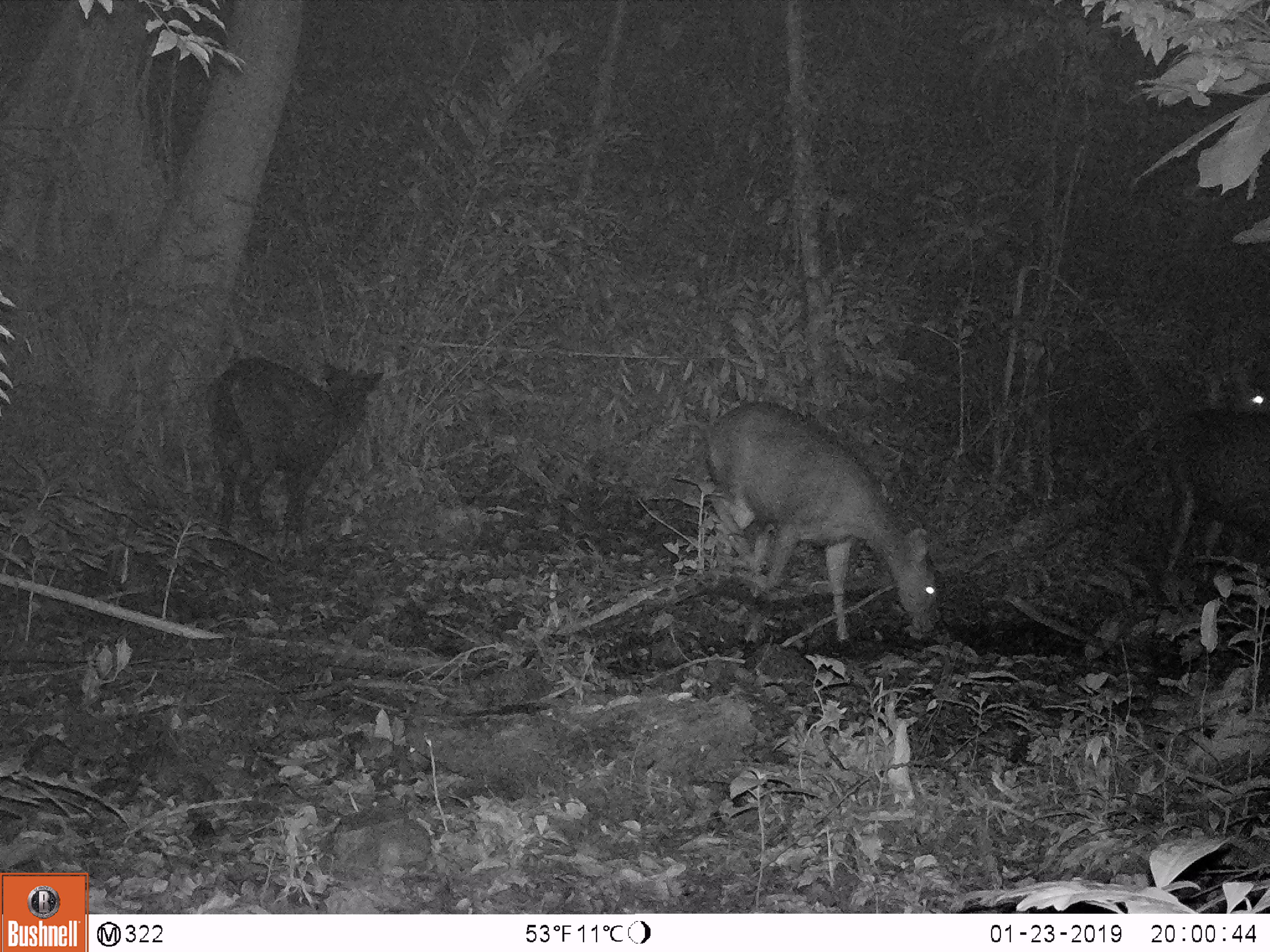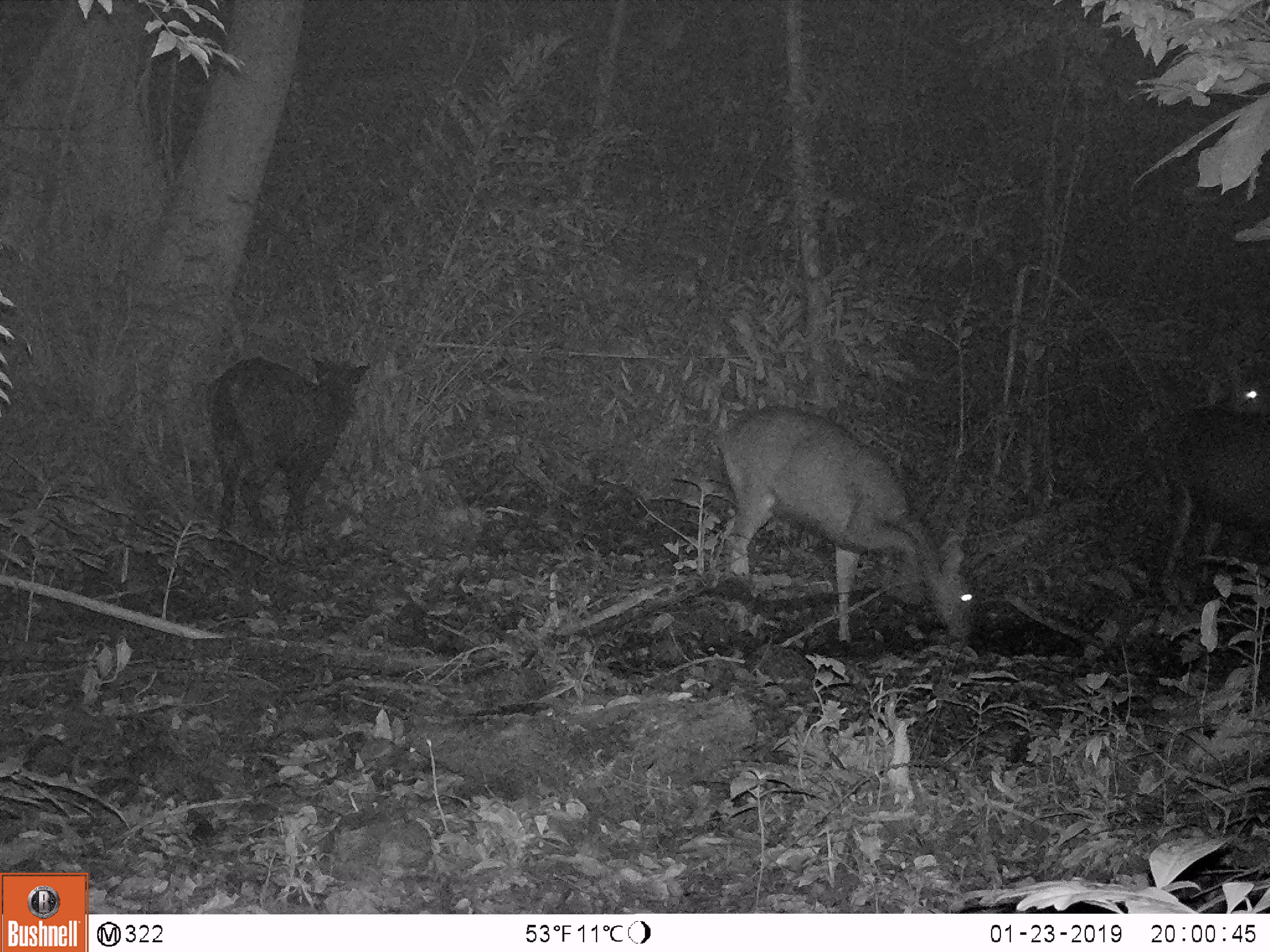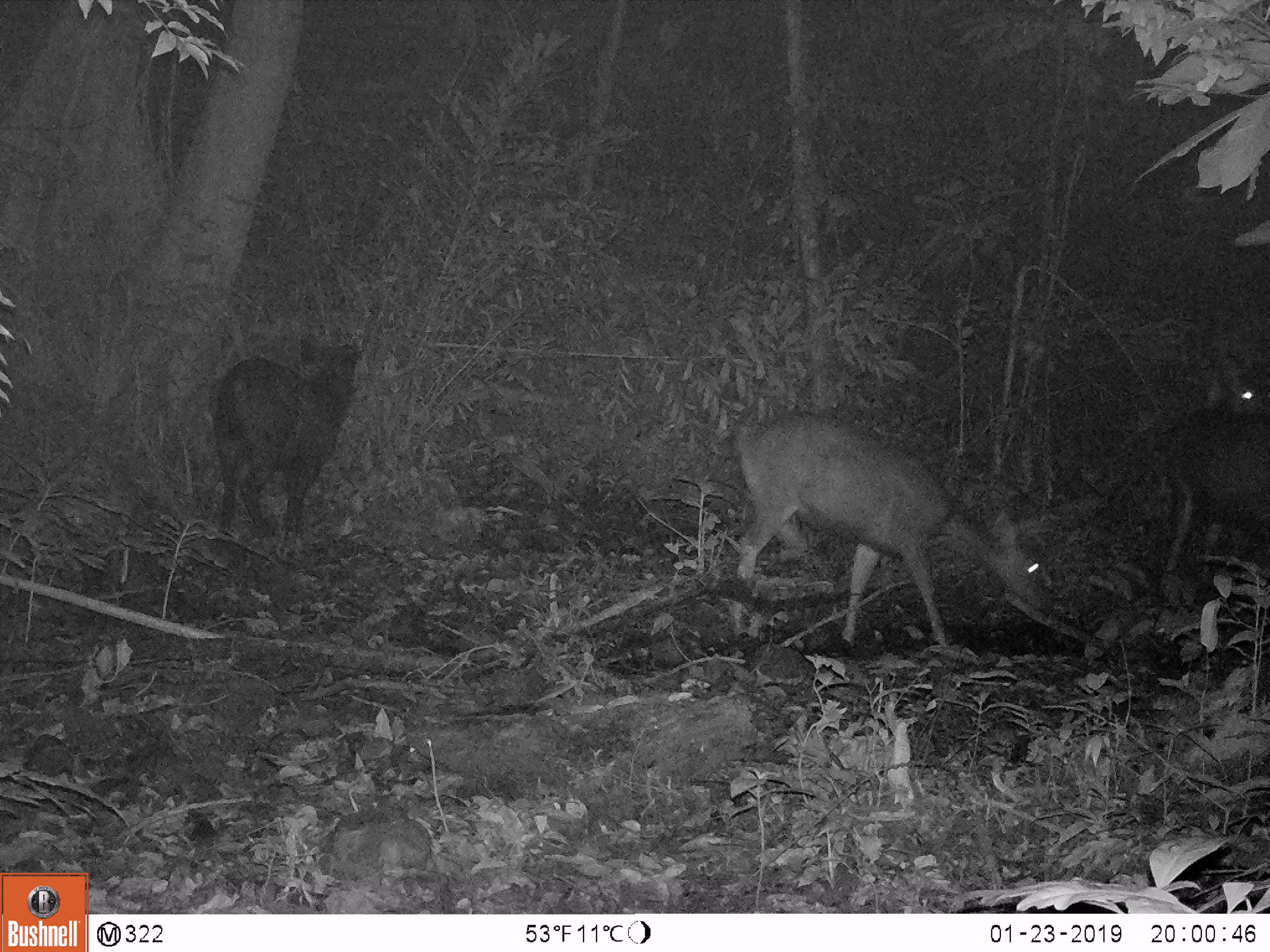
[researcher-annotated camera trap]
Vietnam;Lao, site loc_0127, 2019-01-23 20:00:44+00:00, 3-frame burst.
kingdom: Animalia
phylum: Chordata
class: Mammalia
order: Artiodactyla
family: Cervidae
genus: Rusa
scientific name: Rusa unicolor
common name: sambar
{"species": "sambar (Rusa unicolor)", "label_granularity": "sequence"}